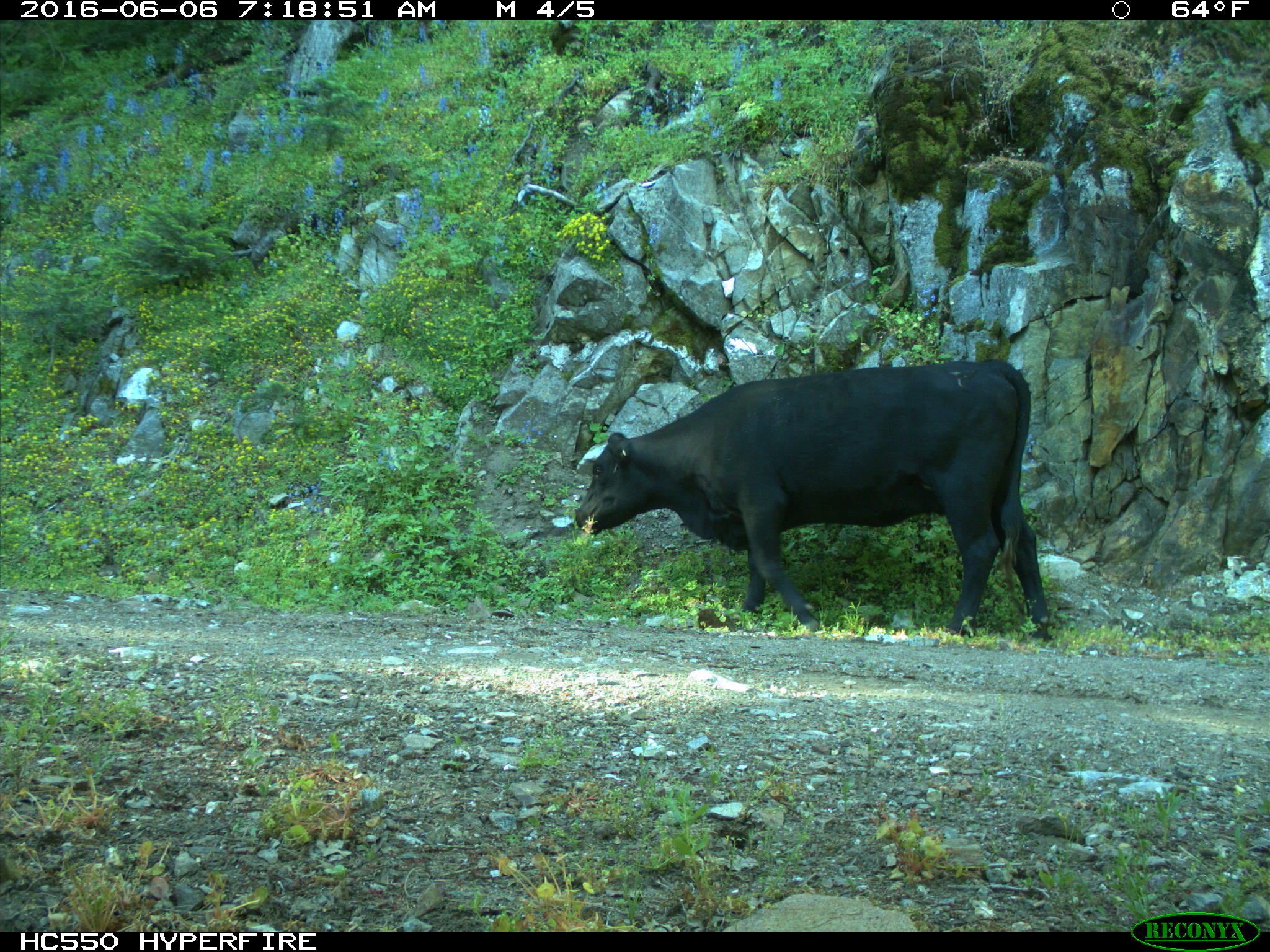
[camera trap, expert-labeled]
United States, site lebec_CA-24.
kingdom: Animalia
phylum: Chordata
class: Mammalia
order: Artiodactyla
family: Bovidae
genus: Bos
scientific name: Bos taurus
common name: domestic cow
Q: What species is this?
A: Bos taurus (domestic cow).